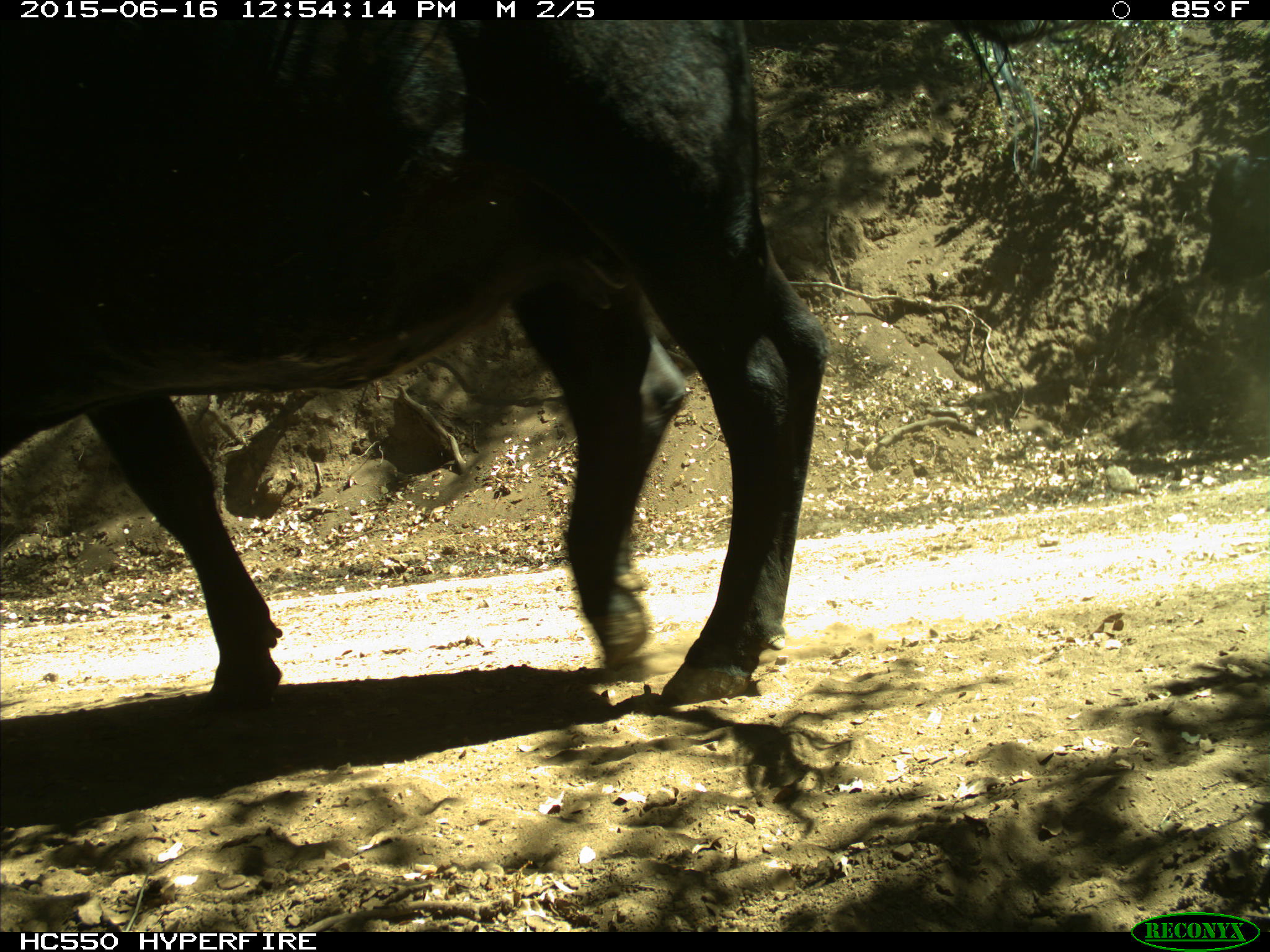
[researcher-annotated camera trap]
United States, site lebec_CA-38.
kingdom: Animalia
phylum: Chordata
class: Mammalia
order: Artiodactyla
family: Bovidae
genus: Bos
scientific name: Bos taurus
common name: domestic cow